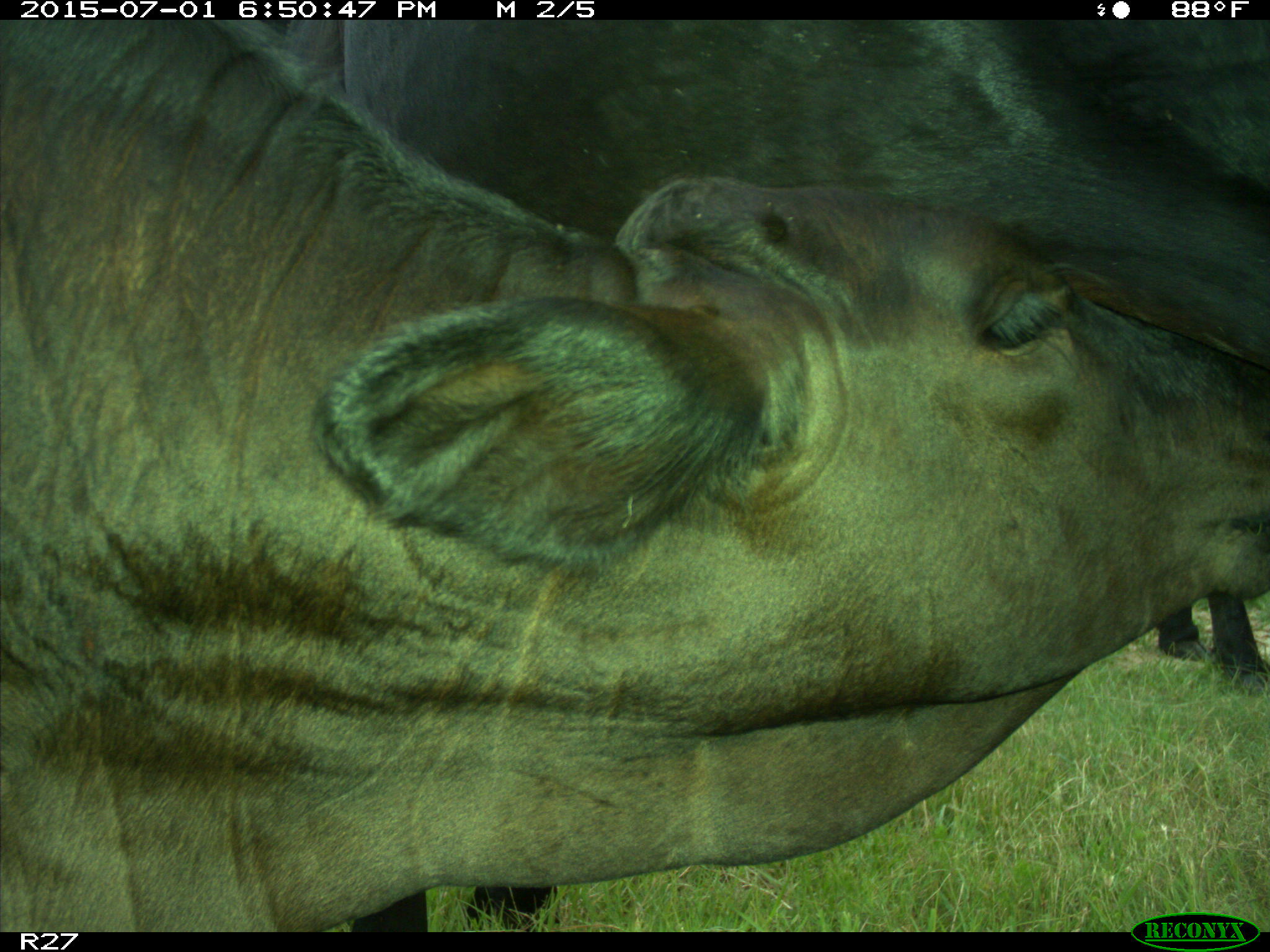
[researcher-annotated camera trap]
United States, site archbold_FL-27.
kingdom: Animalia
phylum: Chordata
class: Mammalia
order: Artiodactyla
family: Bovidae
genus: Bos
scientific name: Bos taurus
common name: domestic cow